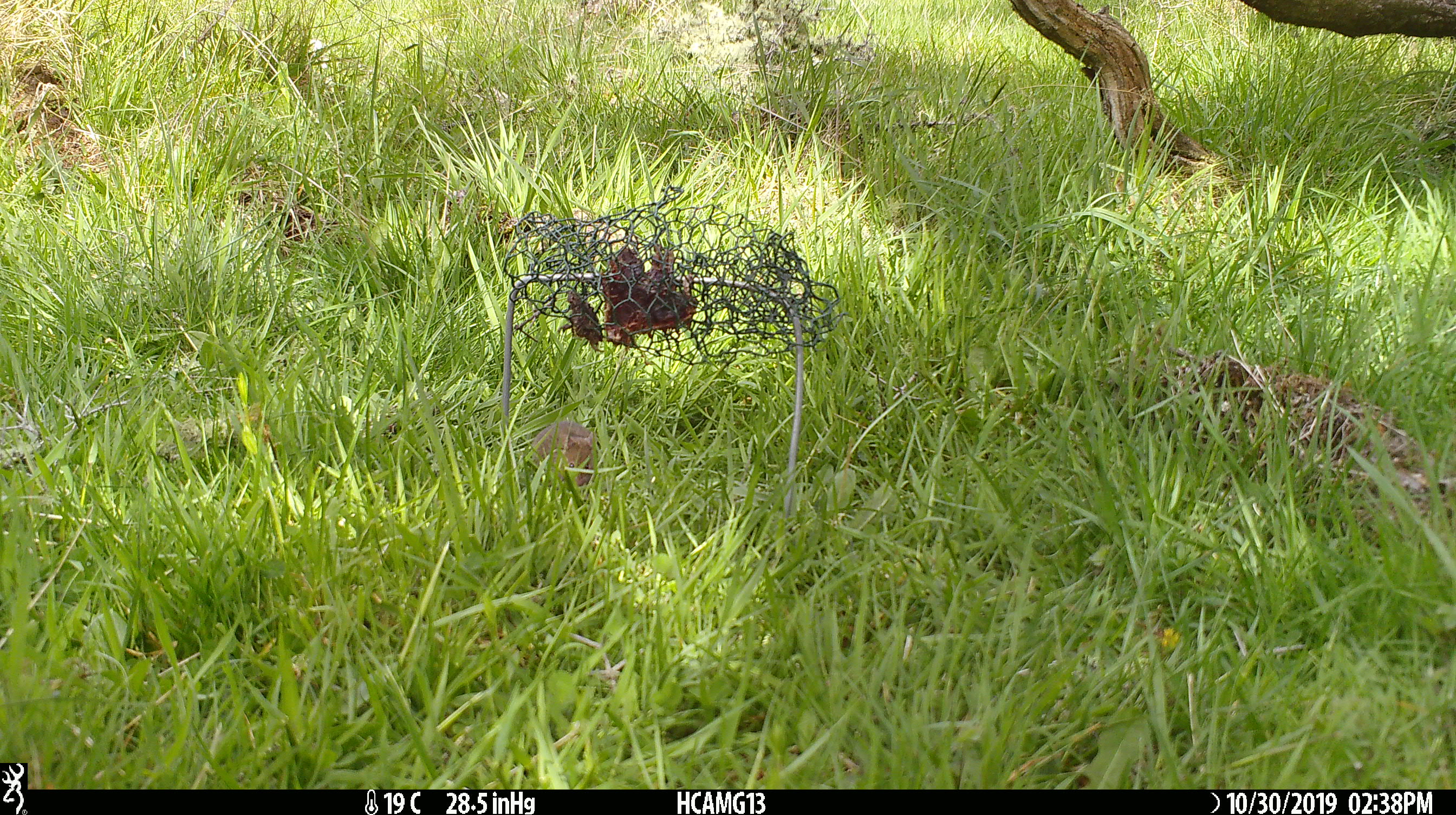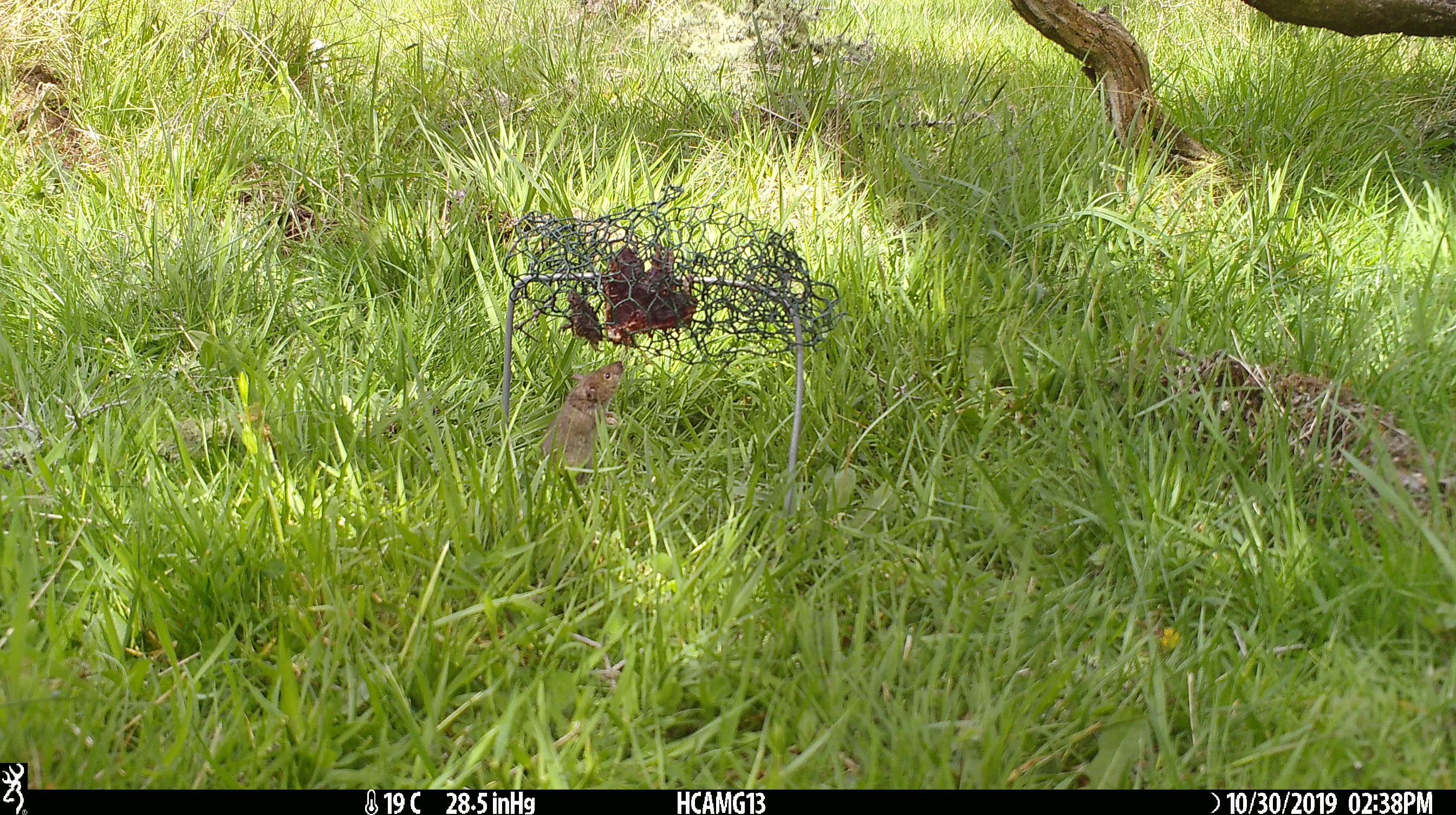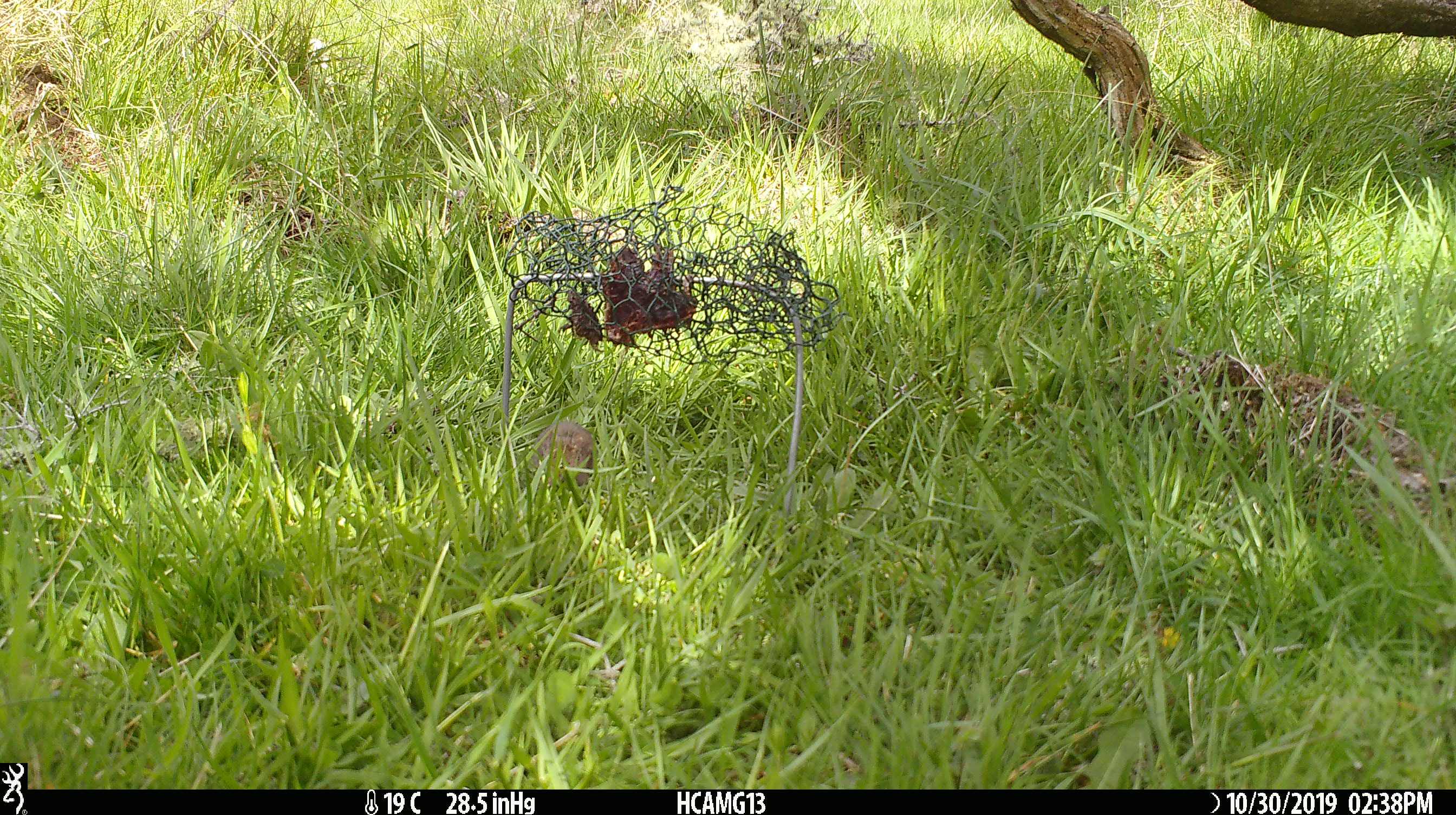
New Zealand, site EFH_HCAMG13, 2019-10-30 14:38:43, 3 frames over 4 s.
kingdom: Animalia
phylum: Chordata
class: Mammalia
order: Rodentia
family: Muridae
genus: Mus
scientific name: Mus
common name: mouse